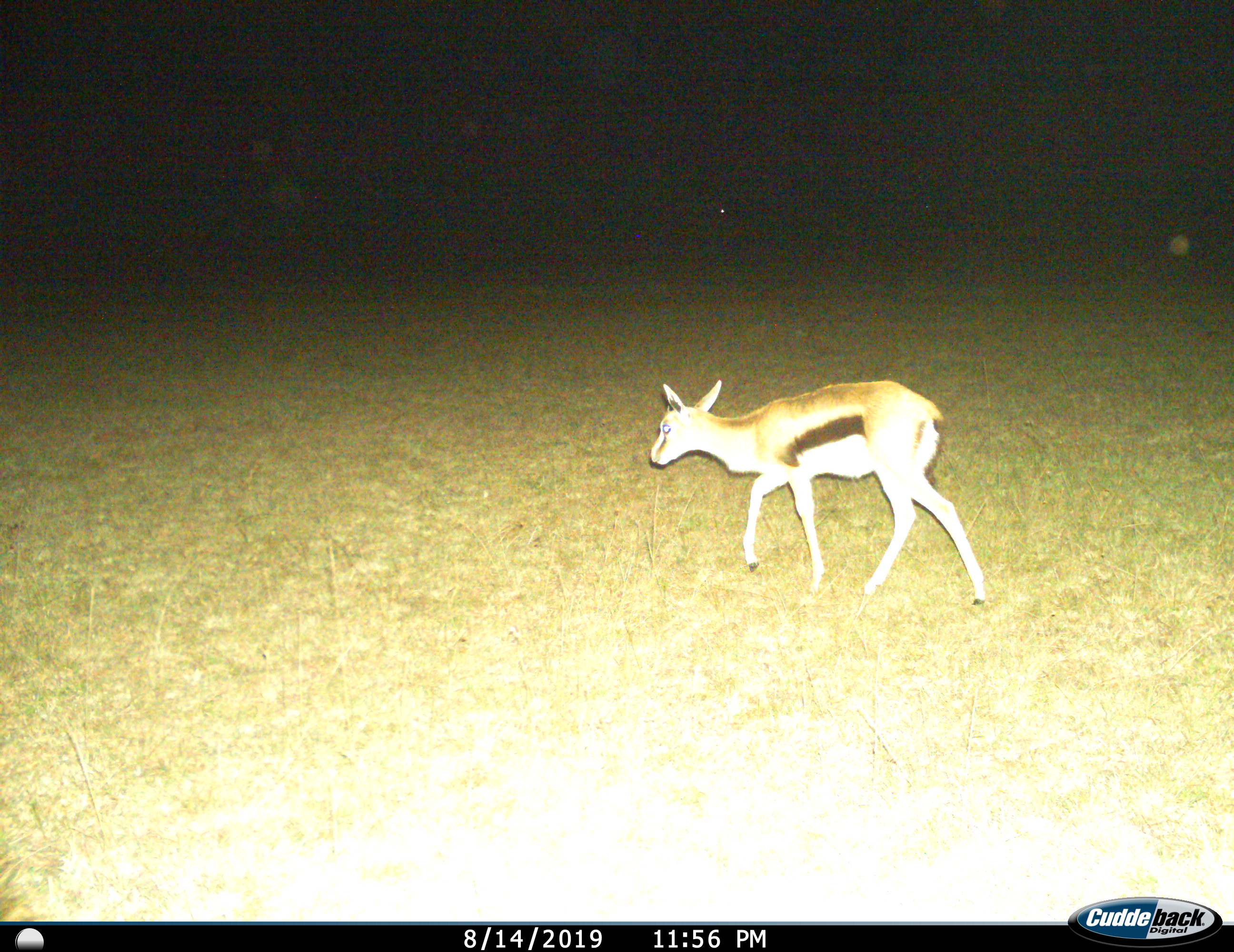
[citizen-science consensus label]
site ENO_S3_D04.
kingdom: Animalia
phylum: Chordata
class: Mammalia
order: Artiodactyla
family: Bovidae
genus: Eudorcas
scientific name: Eudorcas thomsonii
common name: thomson's gazelle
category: gazellethomsons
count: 1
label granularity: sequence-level